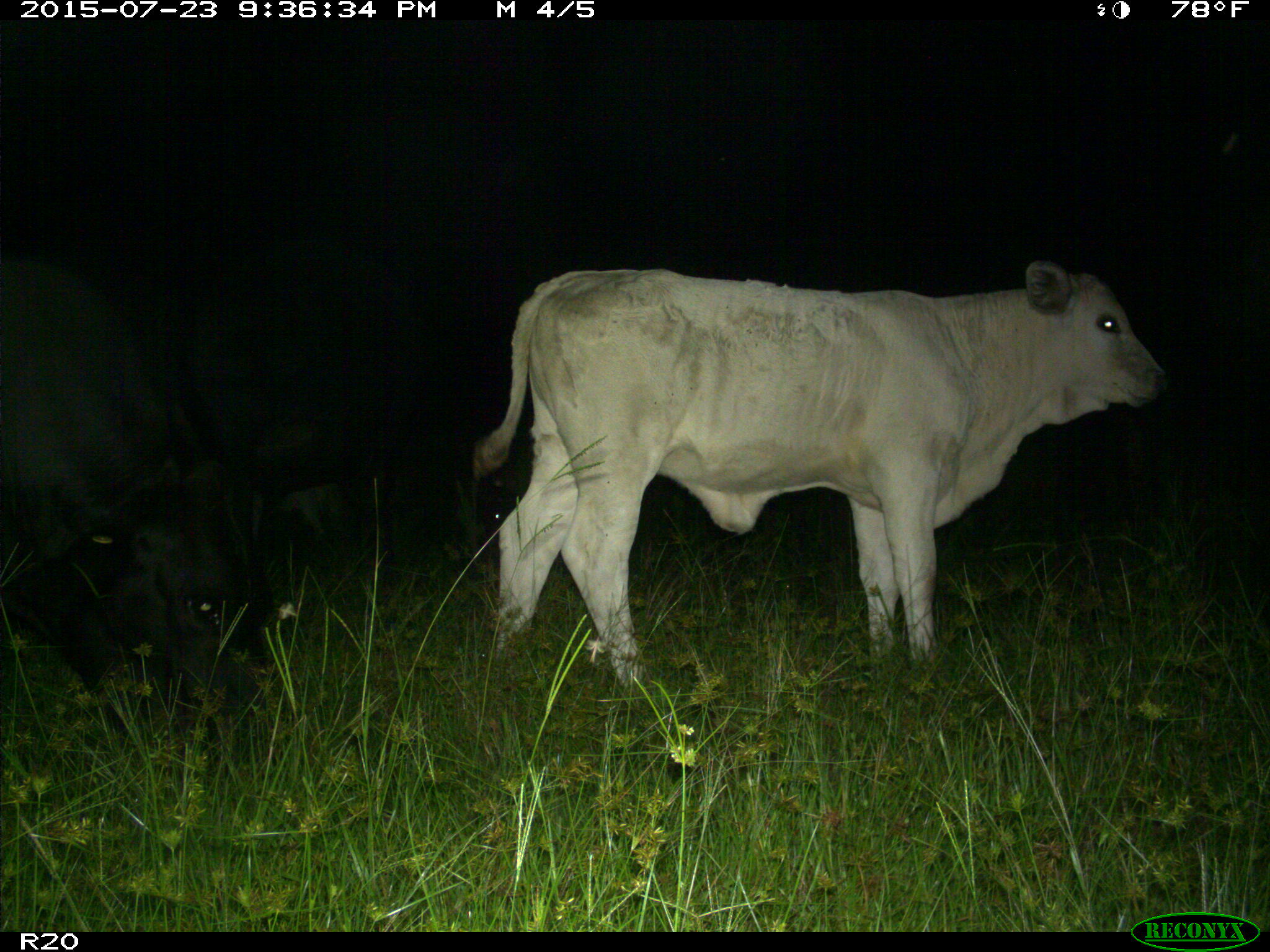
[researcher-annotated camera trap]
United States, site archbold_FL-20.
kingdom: Animalia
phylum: Chordata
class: Mammalia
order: Artiodactyla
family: Bovidae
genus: Bos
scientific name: Bos taurus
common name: domestic cow